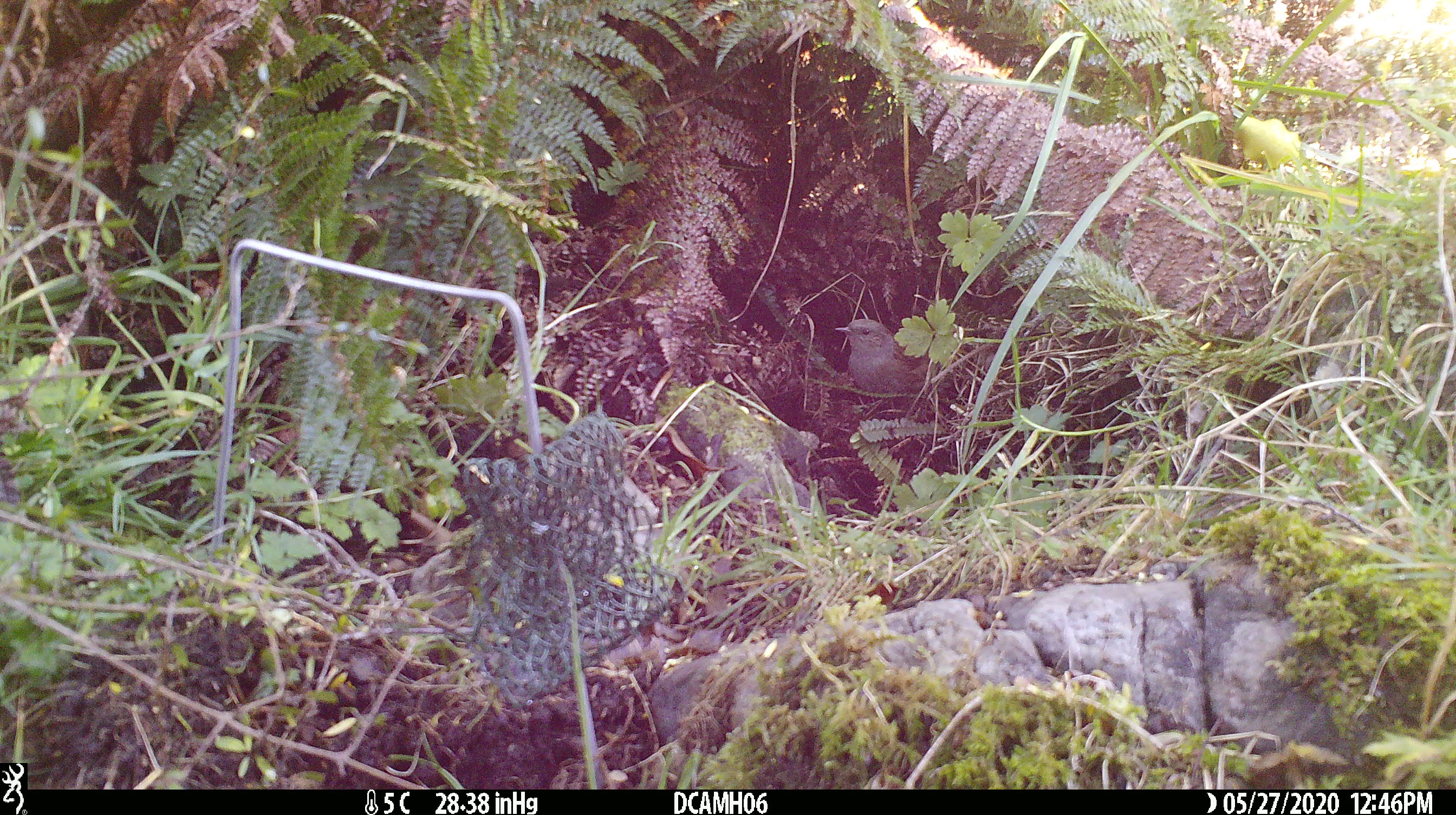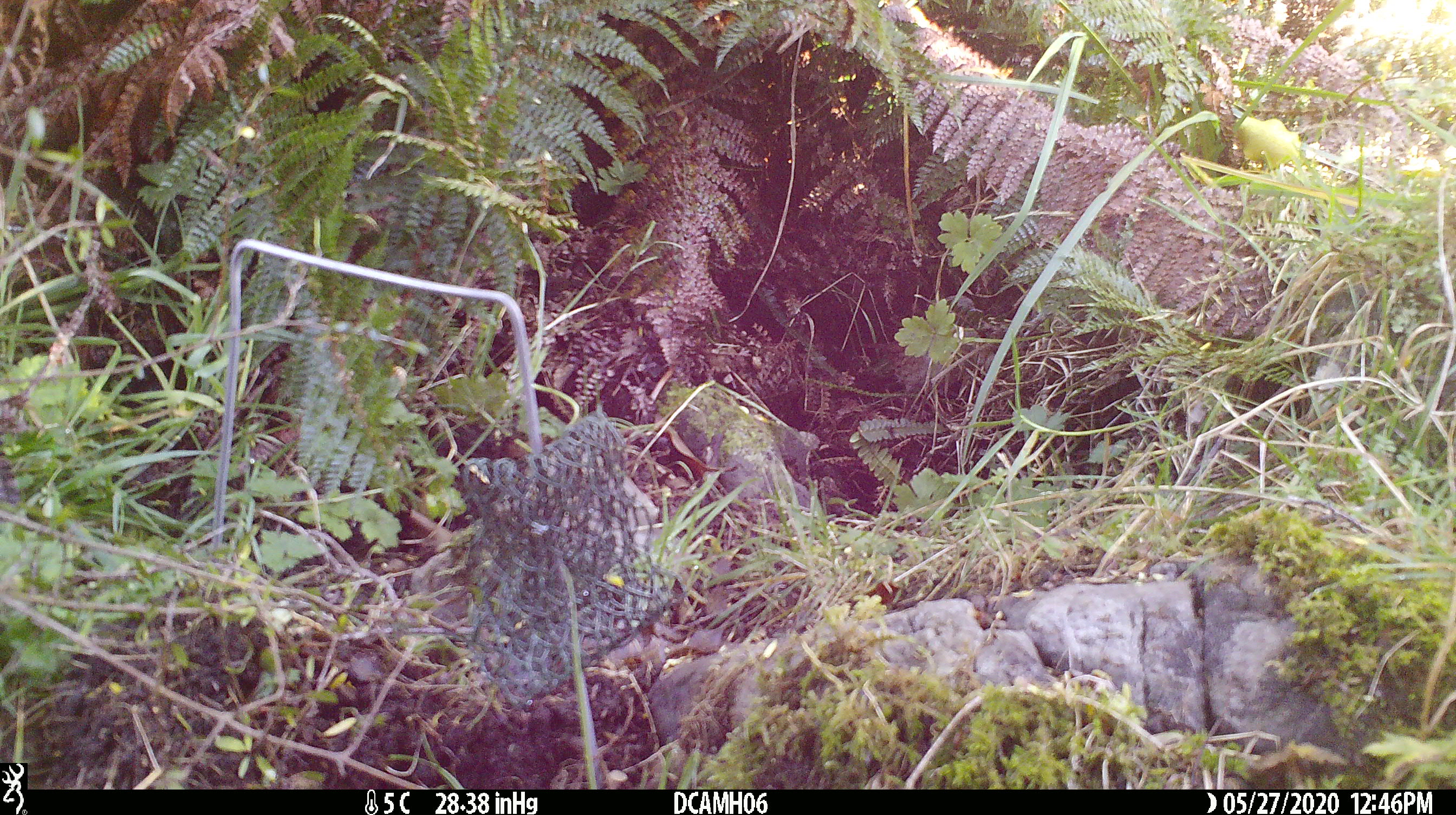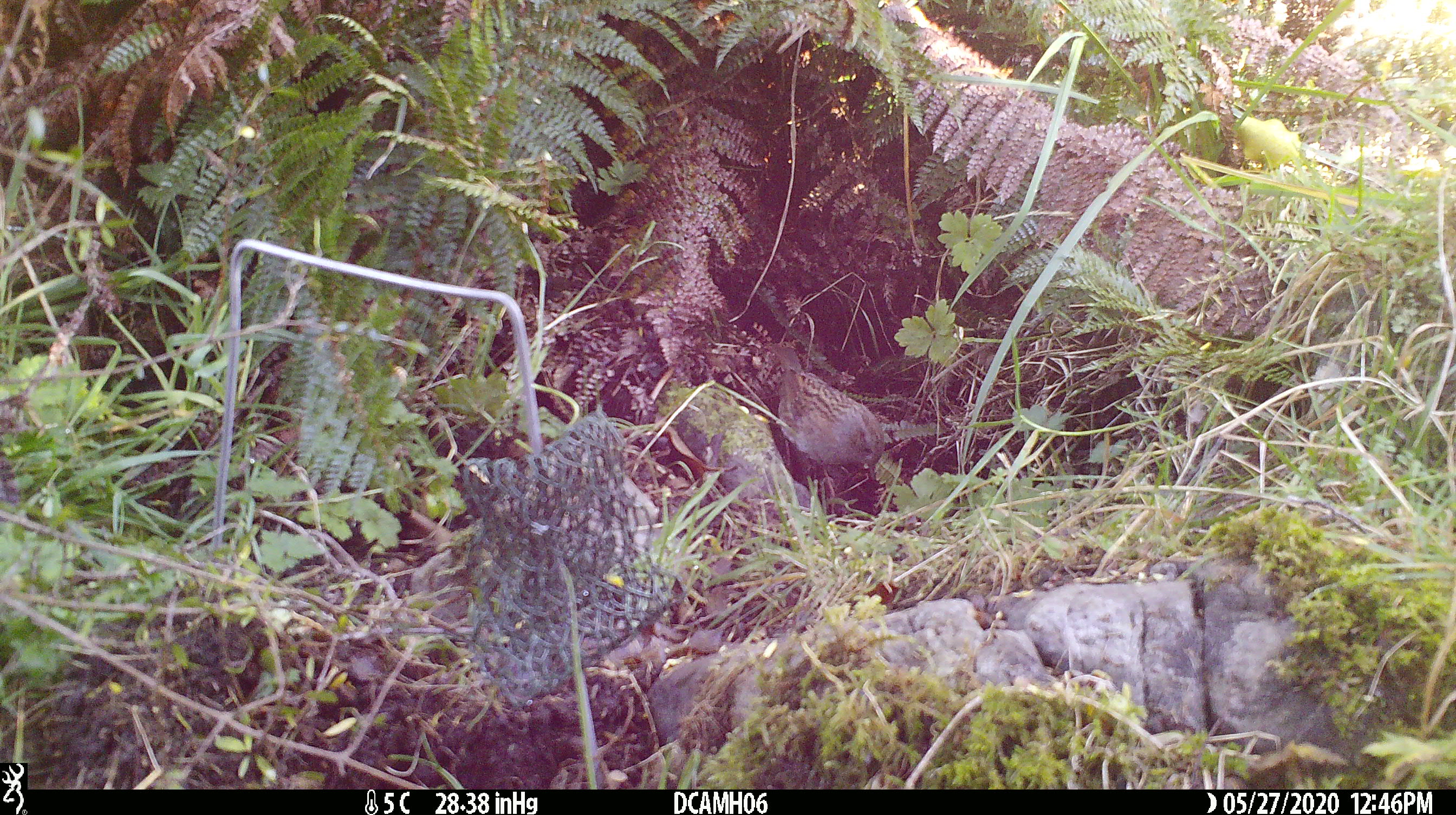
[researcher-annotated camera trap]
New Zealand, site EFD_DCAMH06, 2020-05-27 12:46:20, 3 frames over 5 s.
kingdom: Animalia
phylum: Chordata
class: Aves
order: Passeriformes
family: Prunellidae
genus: Prunella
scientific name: Prunella modularis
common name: dunnock